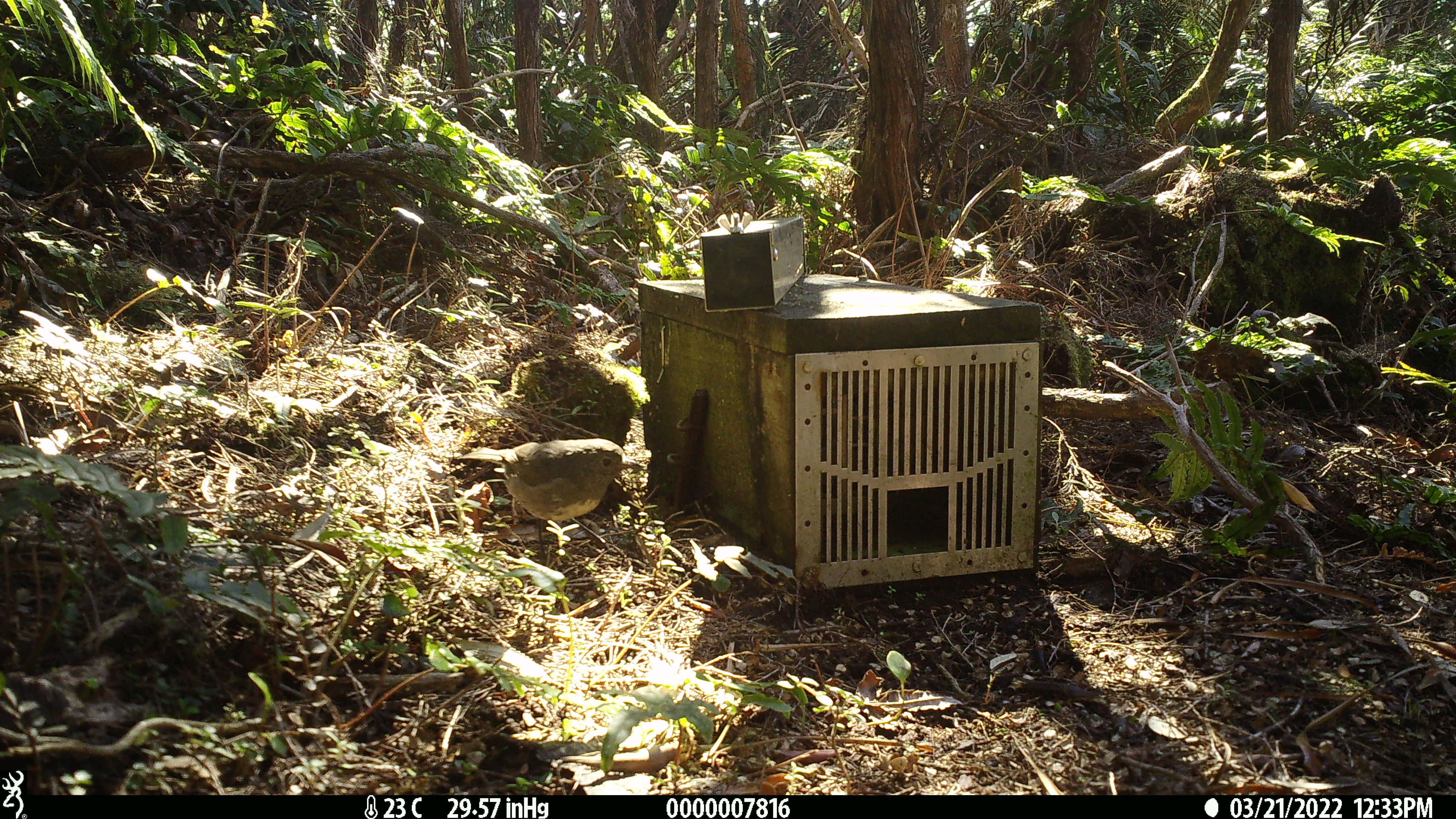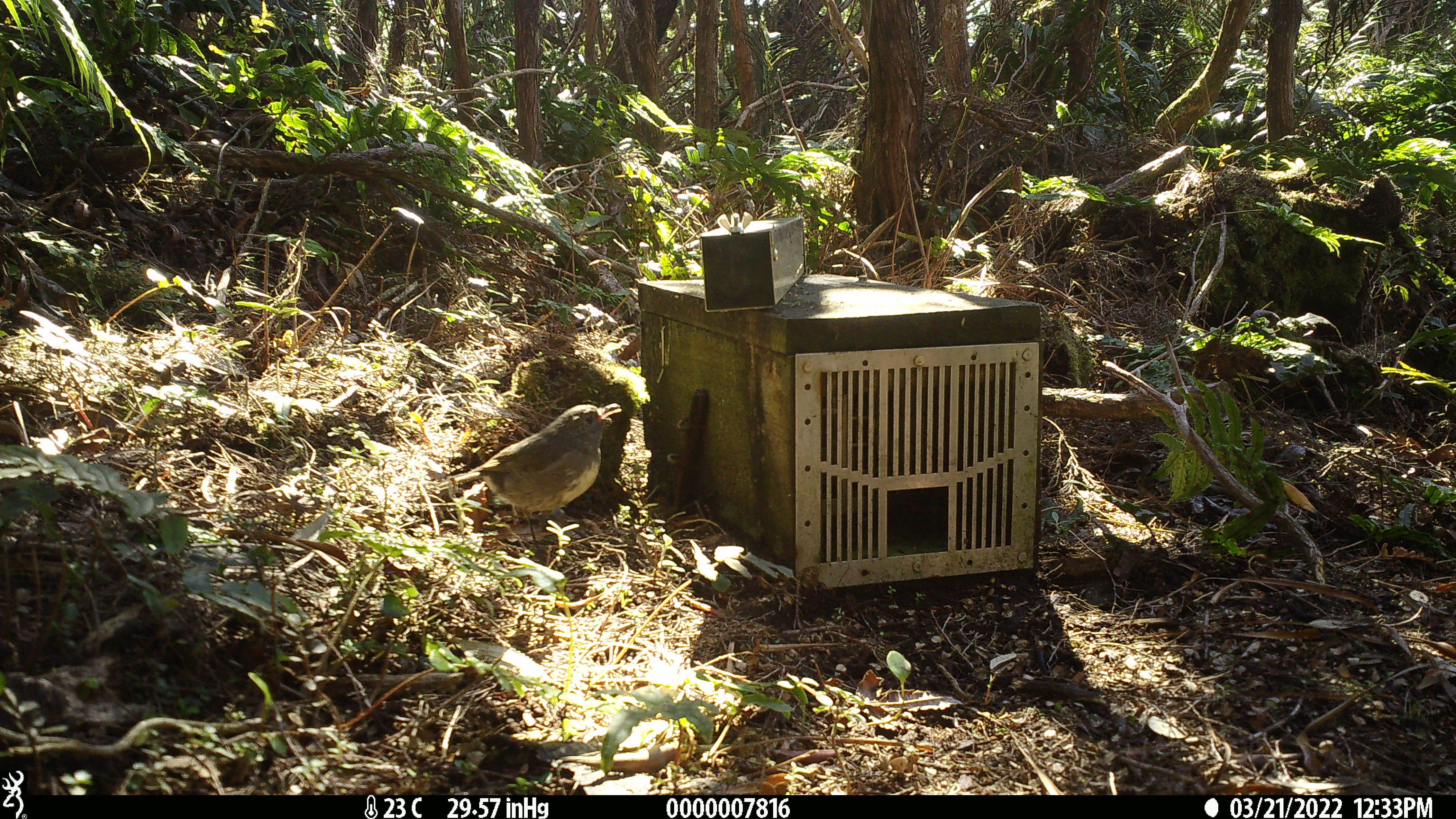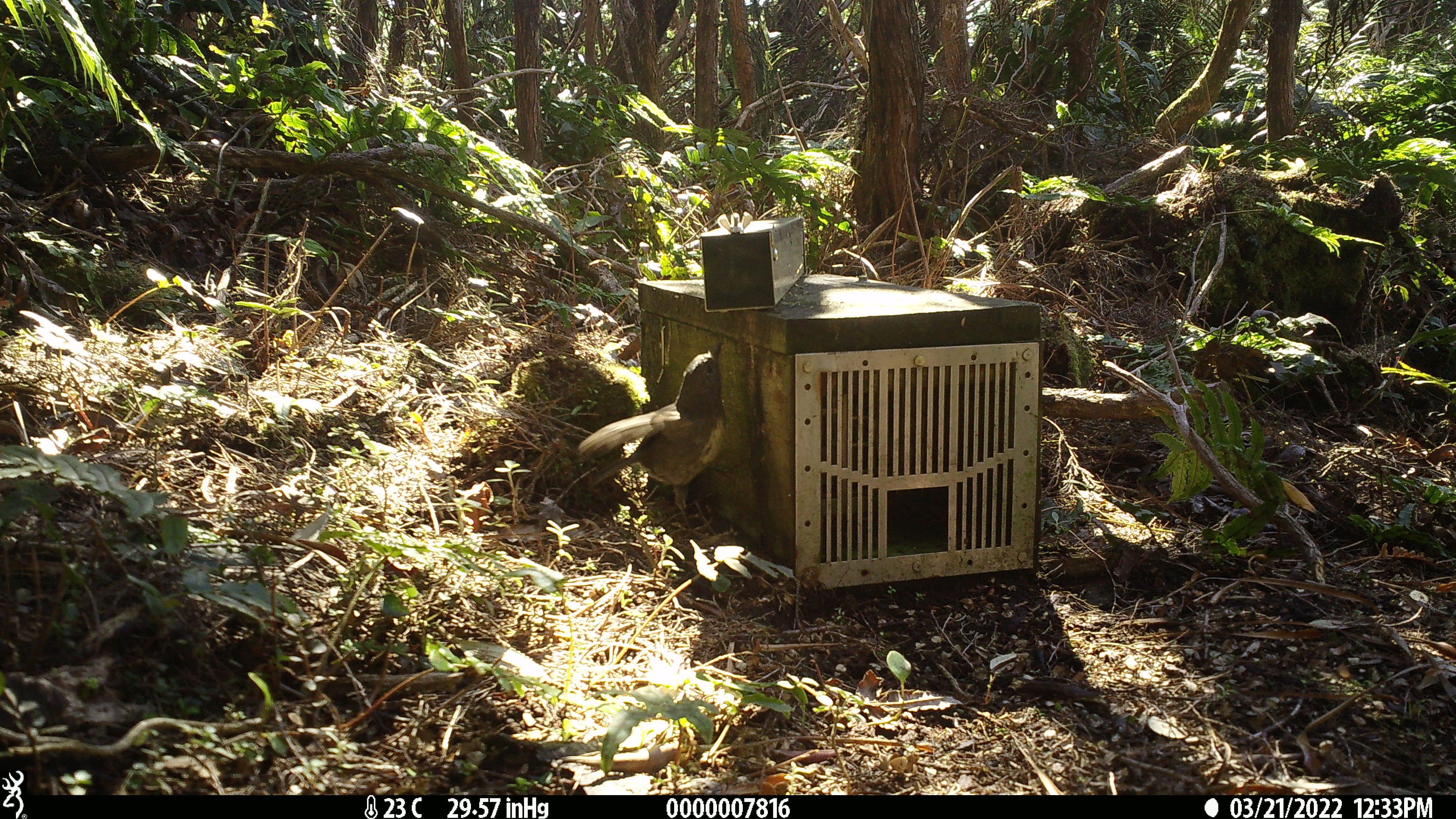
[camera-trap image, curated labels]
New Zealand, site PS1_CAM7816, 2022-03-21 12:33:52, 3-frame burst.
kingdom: Animalia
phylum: Chordata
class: Aves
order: Passeriformes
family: Petroicidae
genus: Petroica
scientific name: Petroica australis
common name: new zealand robin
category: robin